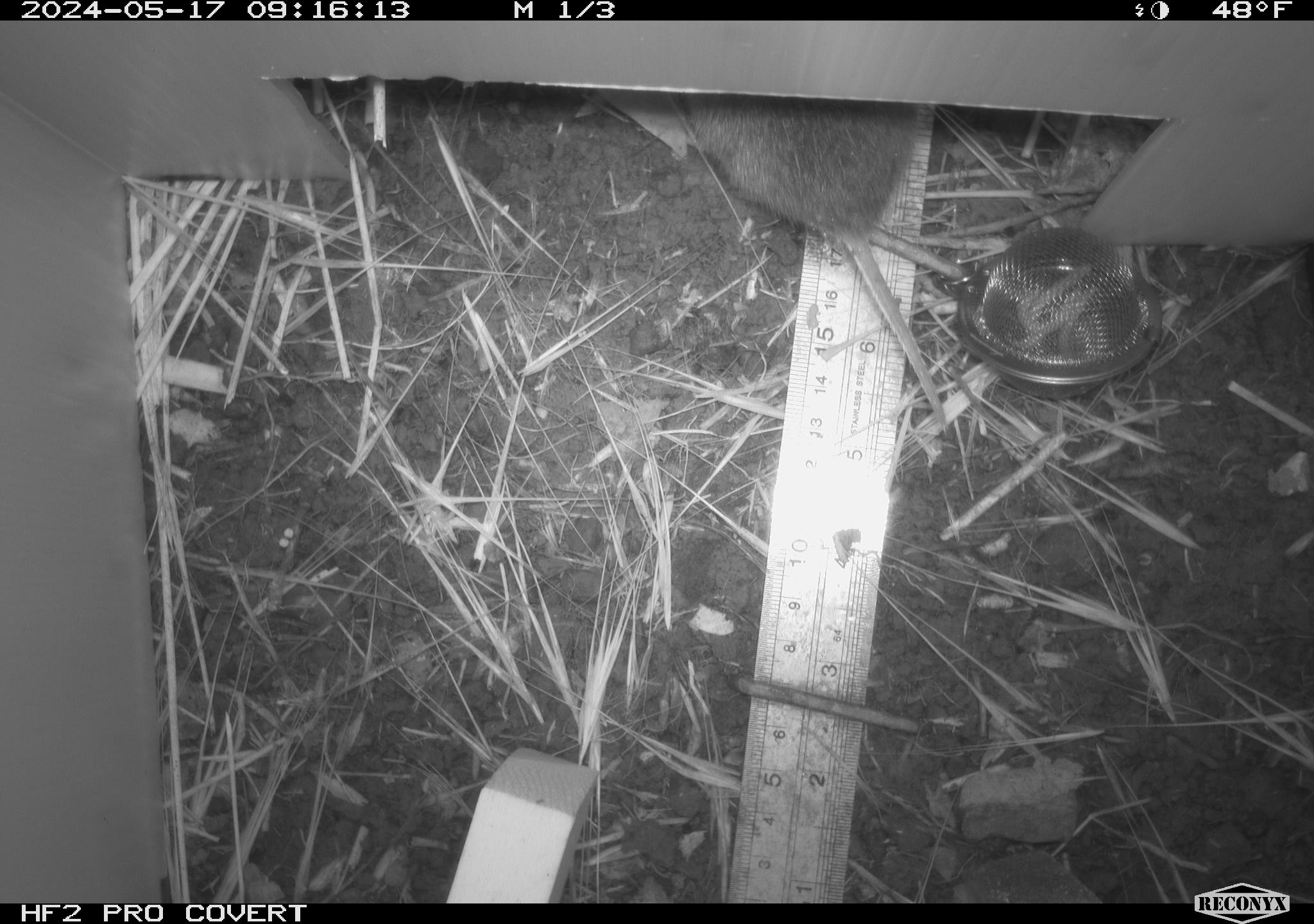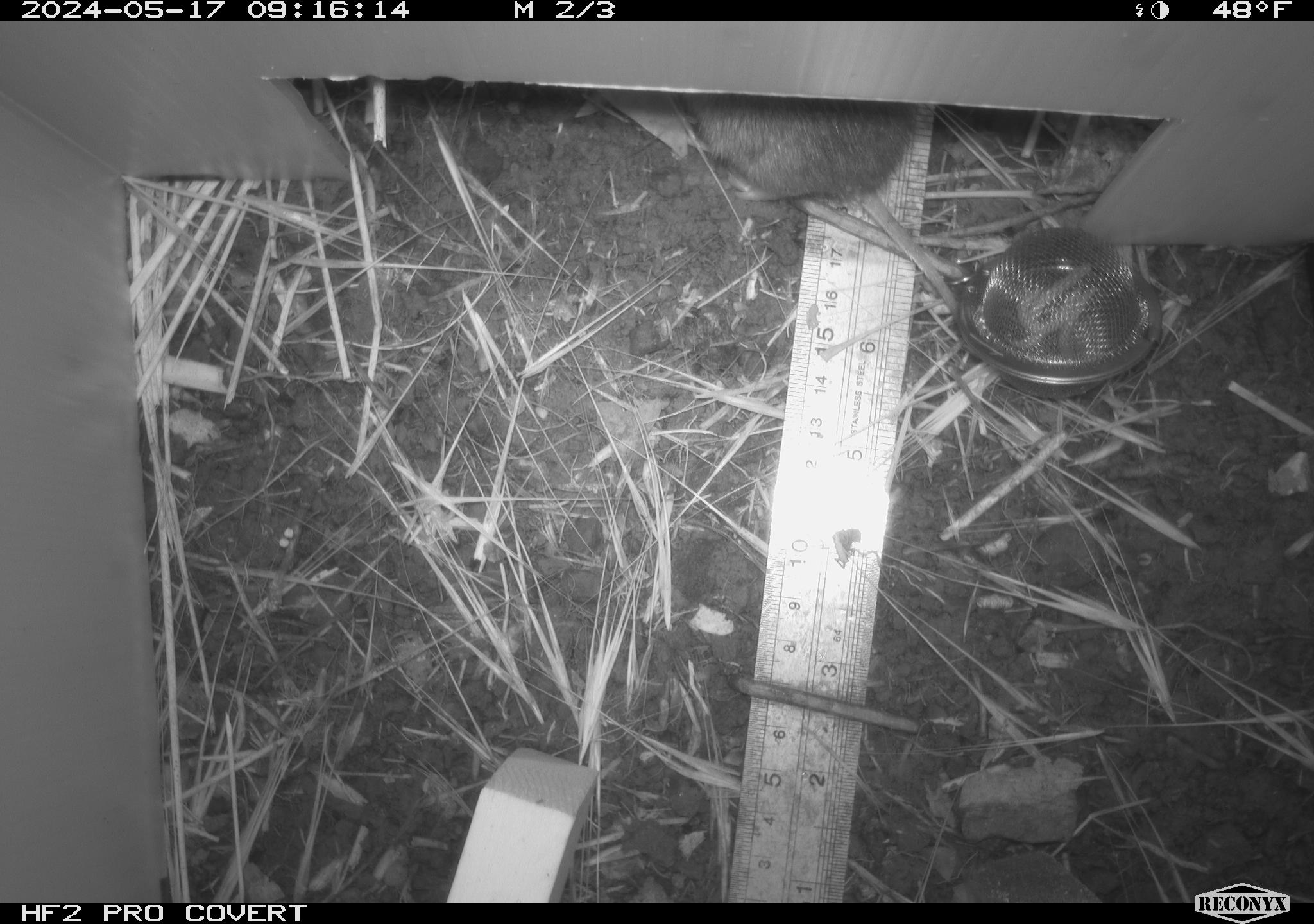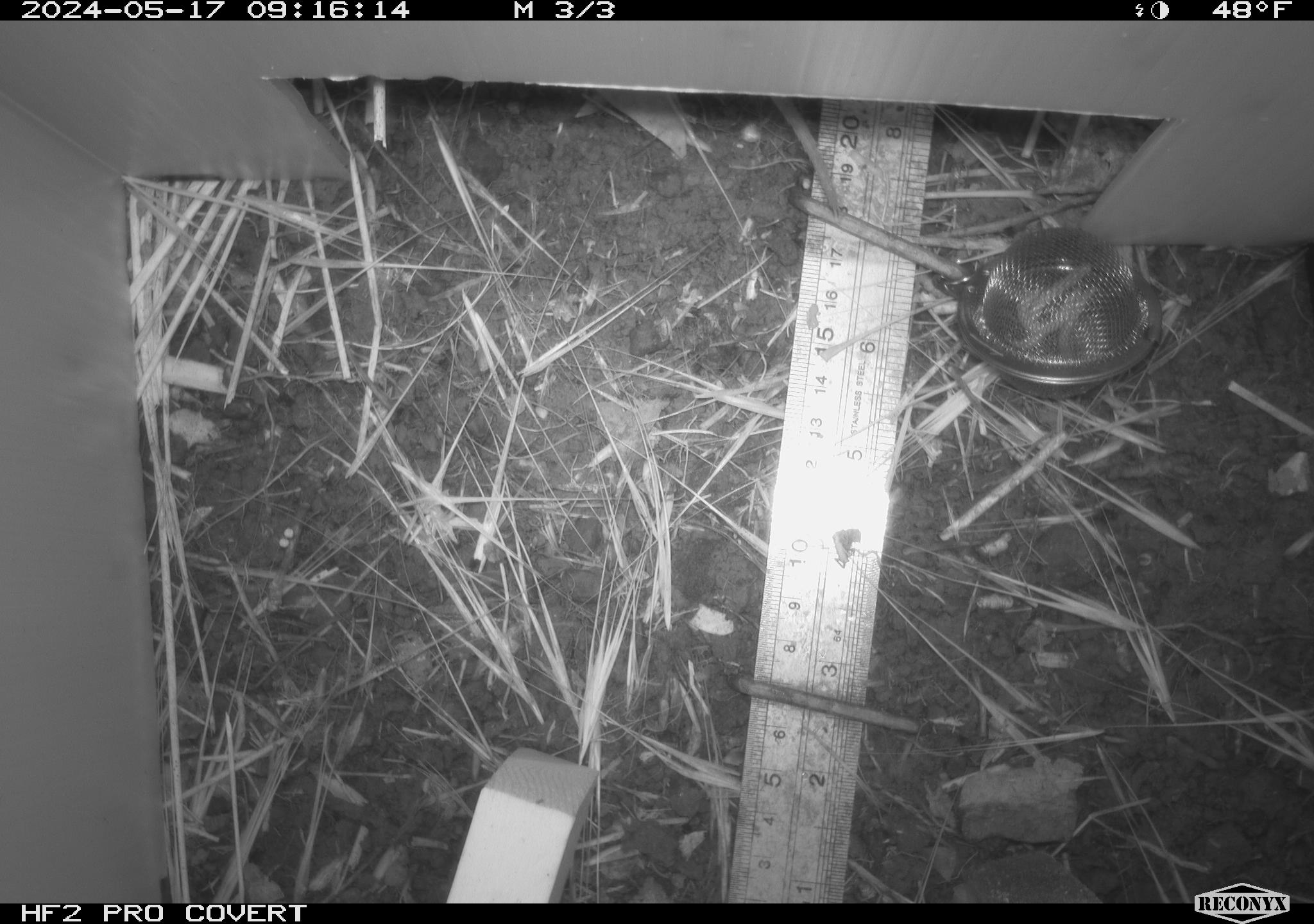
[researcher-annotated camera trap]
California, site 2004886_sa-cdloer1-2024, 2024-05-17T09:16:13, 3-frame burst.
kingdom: Animalia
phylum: Chordata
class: Mammalia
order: Rodentia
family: Cricetidae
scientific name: Arvicolinae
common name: voles, lemmings, and muskrats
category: arvicolinae subfamily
Arvicolinae subfamily (voles, lemmings, and muskrats) (Arvicolinae).